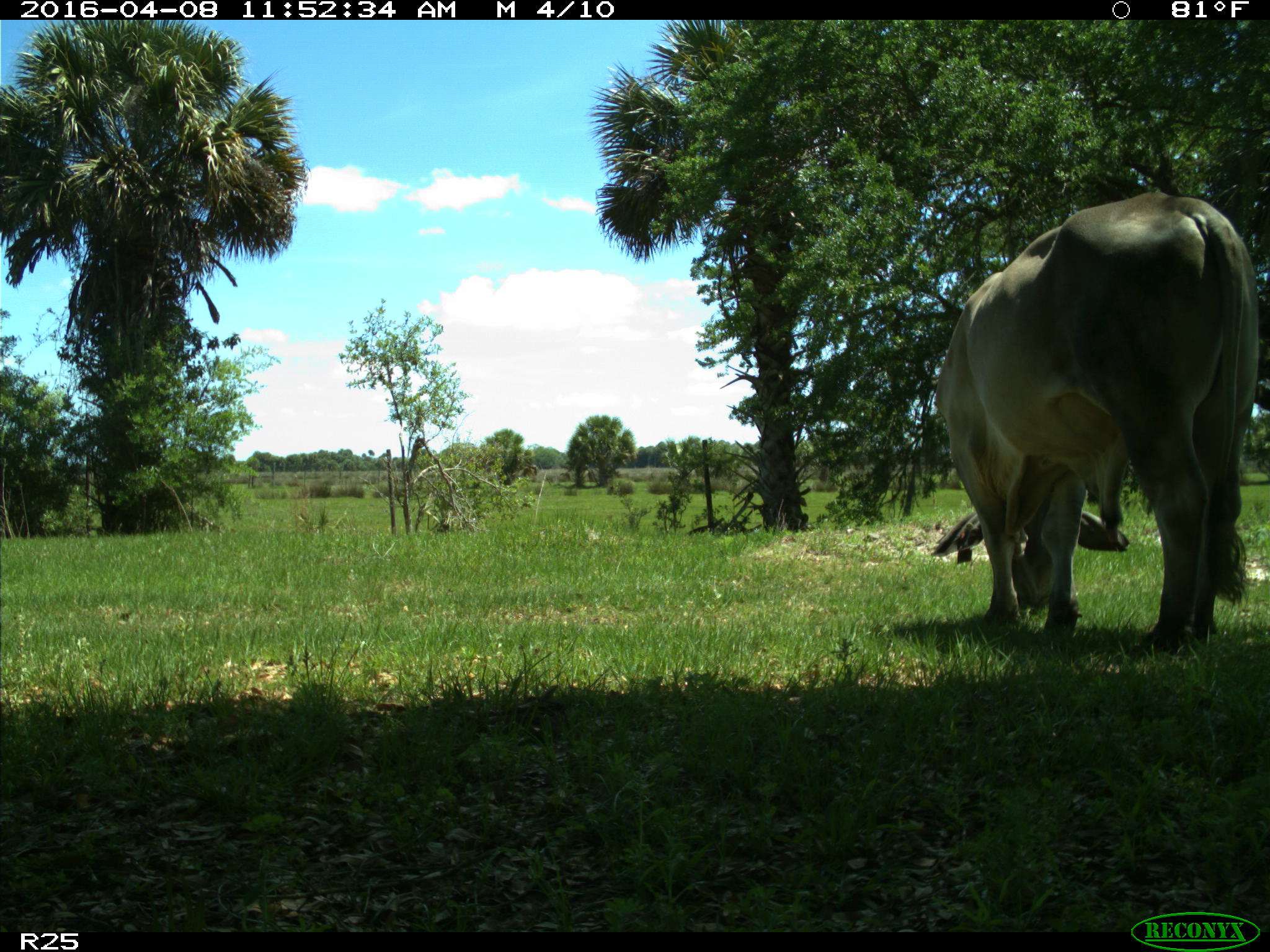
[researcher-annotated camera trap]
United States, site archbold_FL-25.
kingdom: Animalia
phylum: Chordata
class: Mammalia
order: Artiodactyla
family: Bovidae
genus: Bos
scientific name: Bos taurus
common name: domestic cow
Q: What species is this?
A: Bos taurus (domestic cow).